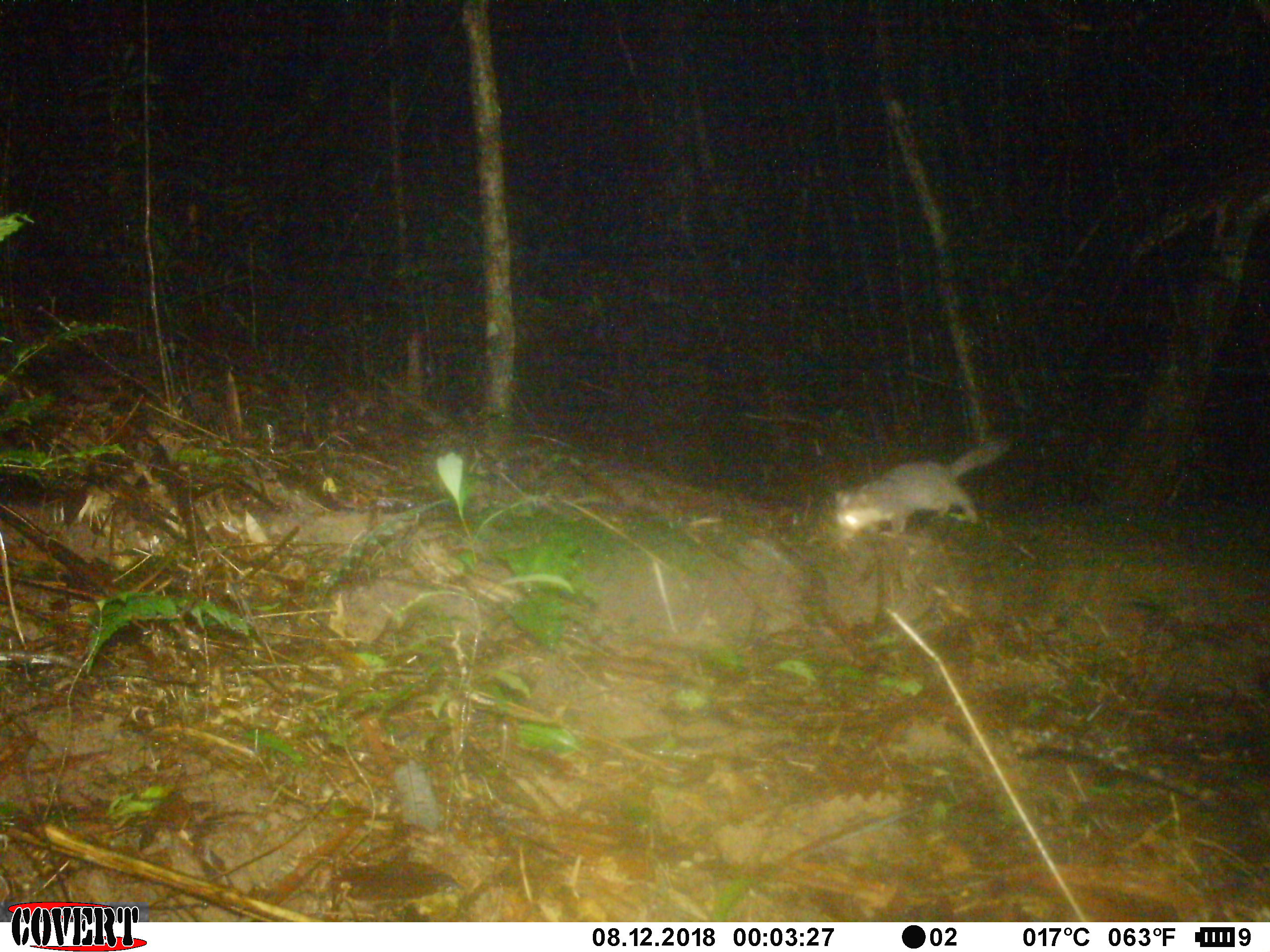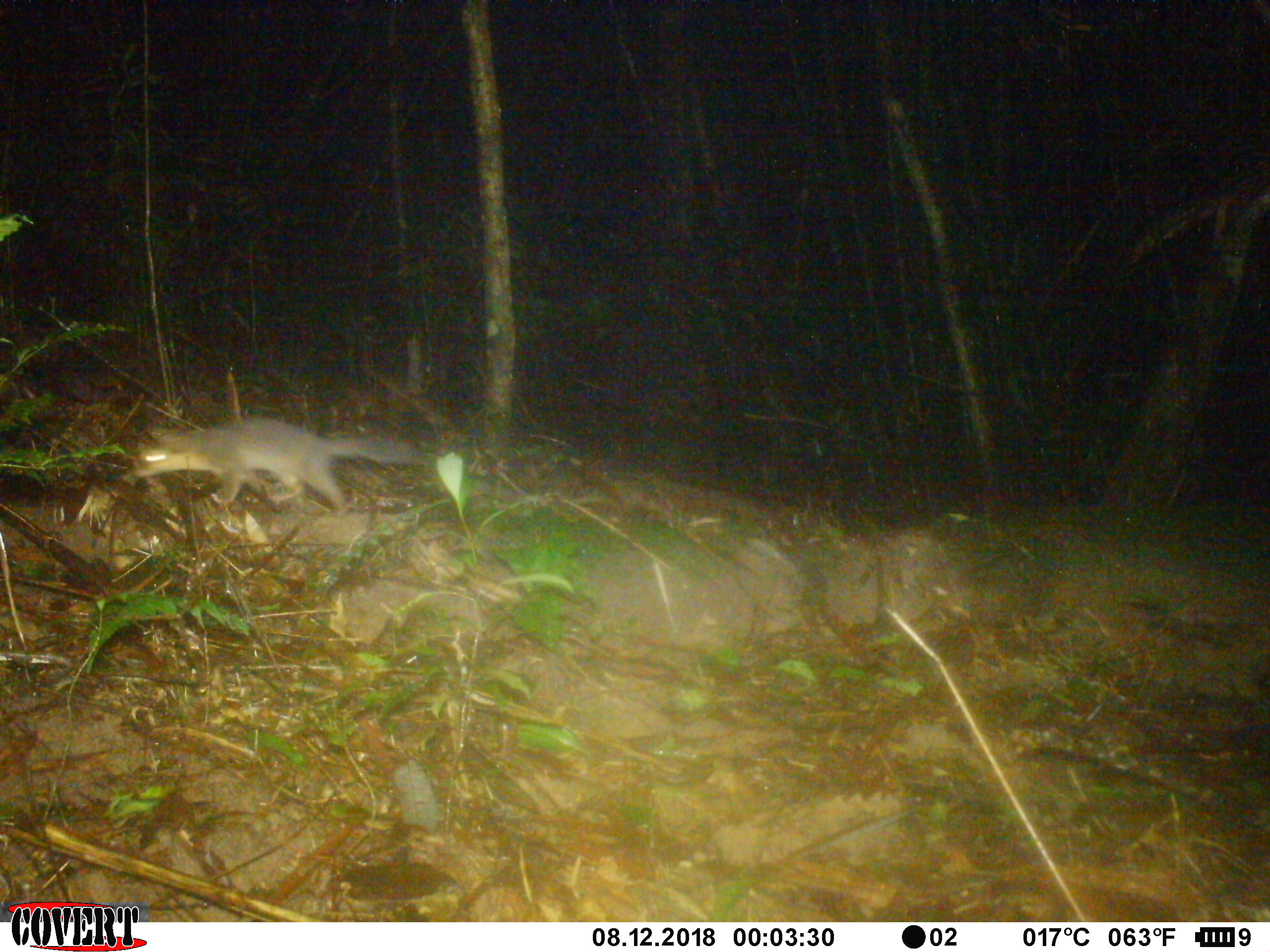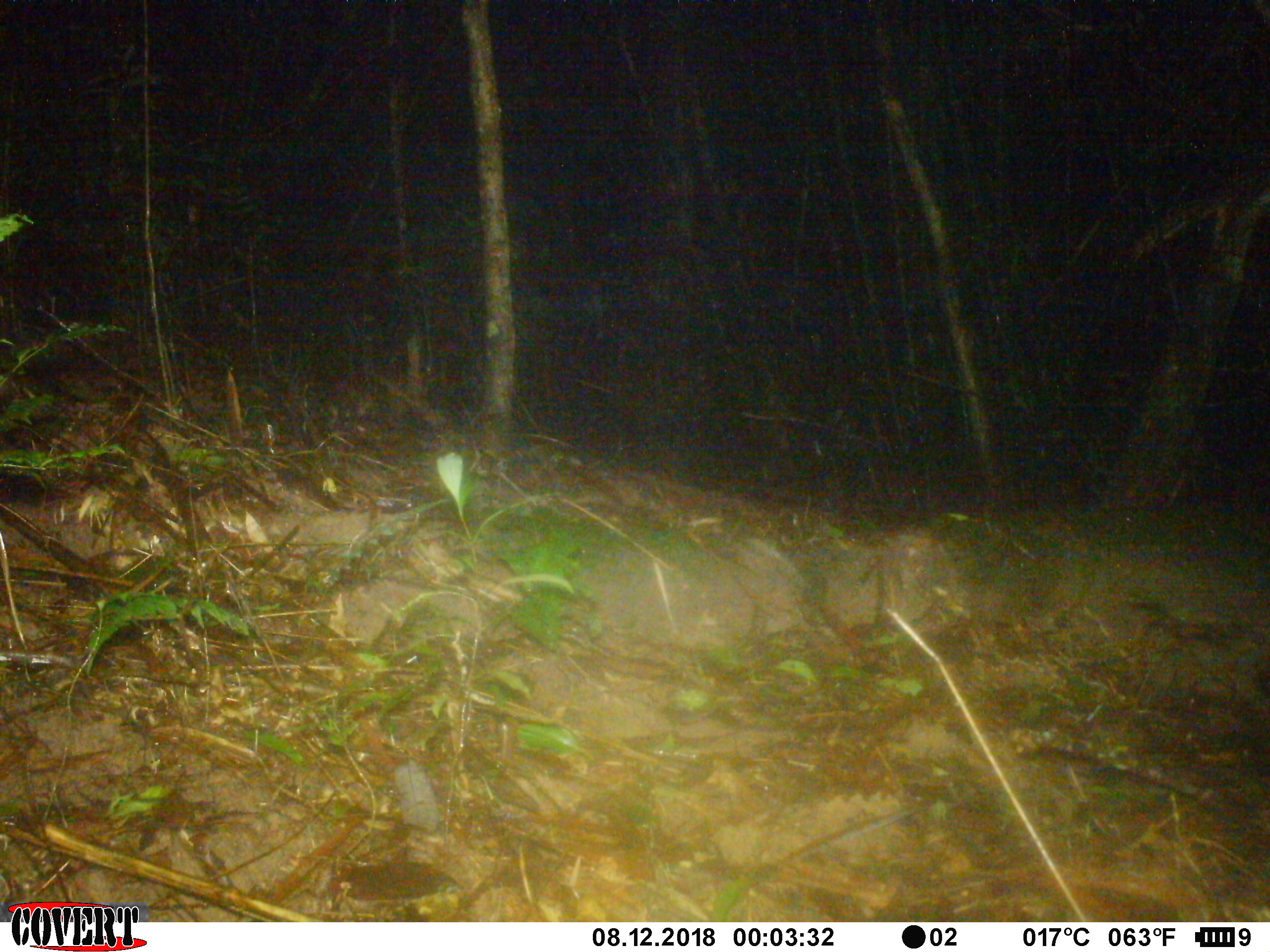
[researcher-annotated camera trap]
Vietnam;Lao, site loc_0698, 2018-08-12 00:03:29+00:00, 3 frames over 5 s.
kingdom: Animalia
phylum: Chordata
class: Mammalia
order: Carnivora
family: Mustelidae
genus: Melogale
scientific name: Melogale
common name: ferret badger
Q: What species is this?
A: Ferret badger (Melogale).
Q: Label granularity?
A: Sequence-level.